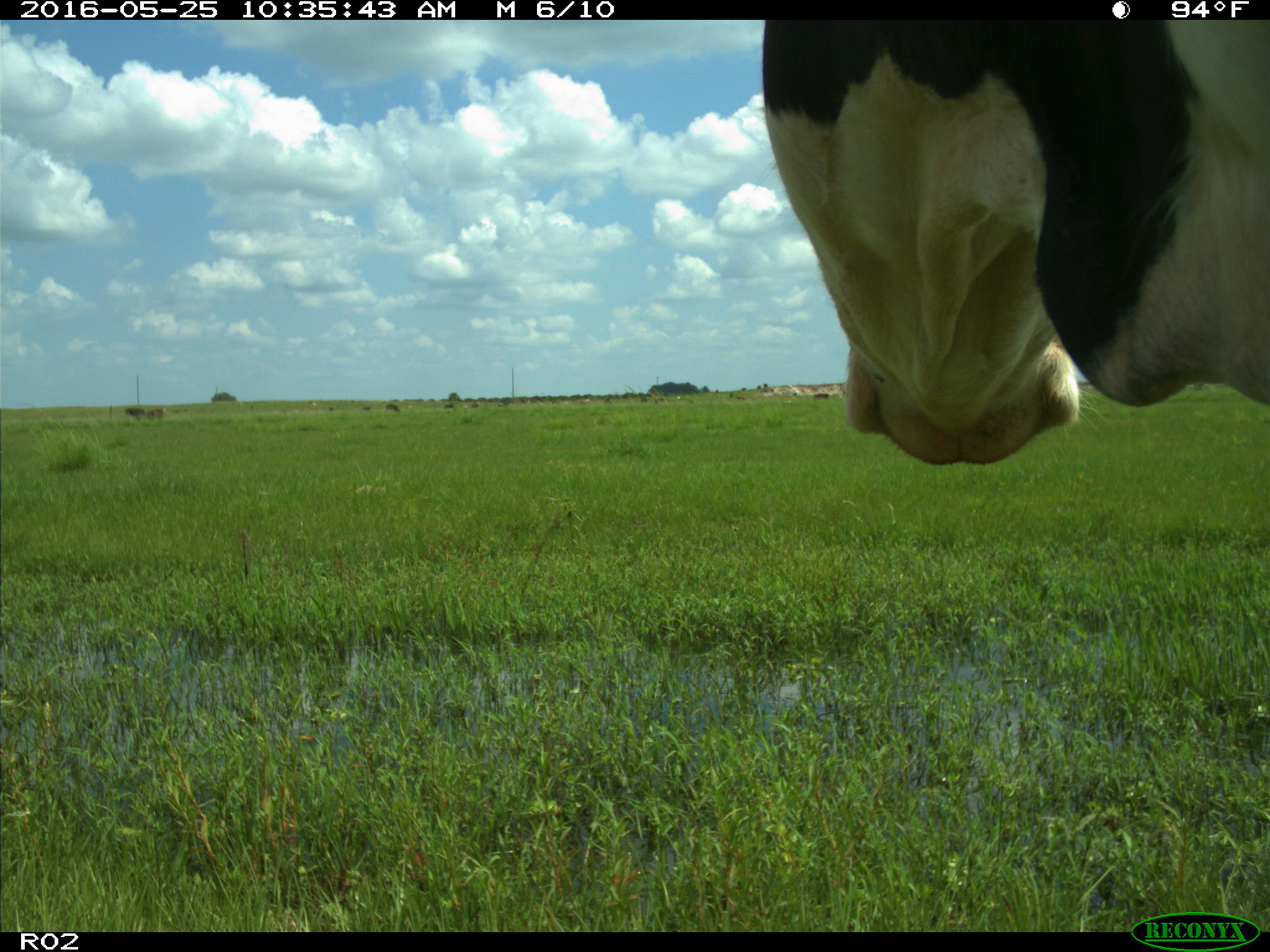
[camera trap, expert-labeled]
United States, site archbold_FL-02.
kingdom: Animalia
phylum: Chordata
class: Mammalia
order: Artiodactyla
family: Bovidae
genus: Bos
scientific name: Bos taurus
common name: domestic cow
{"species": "Bos taurus (domestic cow)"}